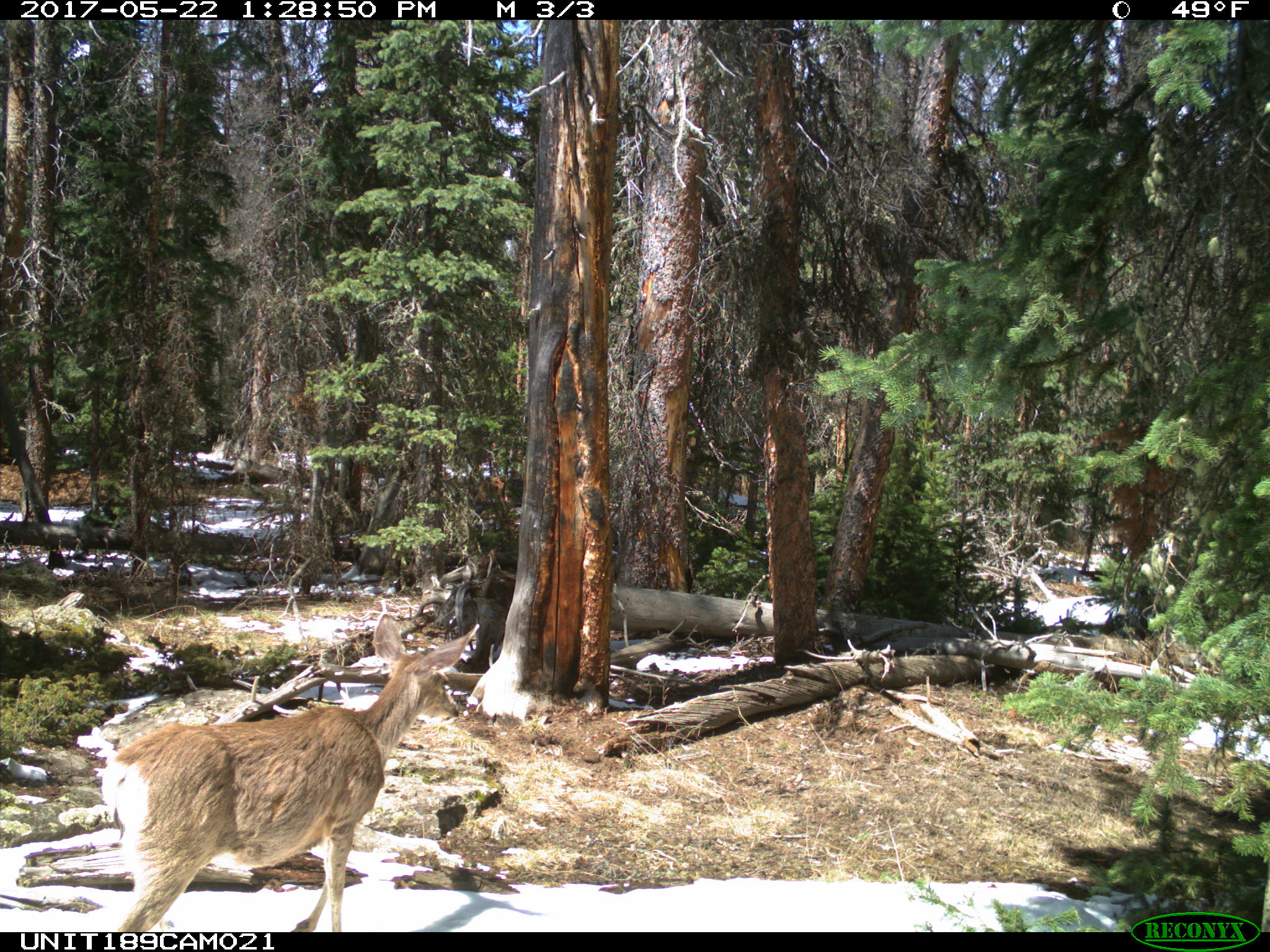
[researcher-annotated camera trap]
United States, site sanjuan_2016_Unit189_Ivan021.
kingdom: Animalia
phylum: Chordata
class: Mammalia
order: Artiodactyla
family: Cervidae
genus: Odocoileus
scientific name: Odocoileus hemionus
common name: mule deer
Odocoileus hemionus (mule deer).